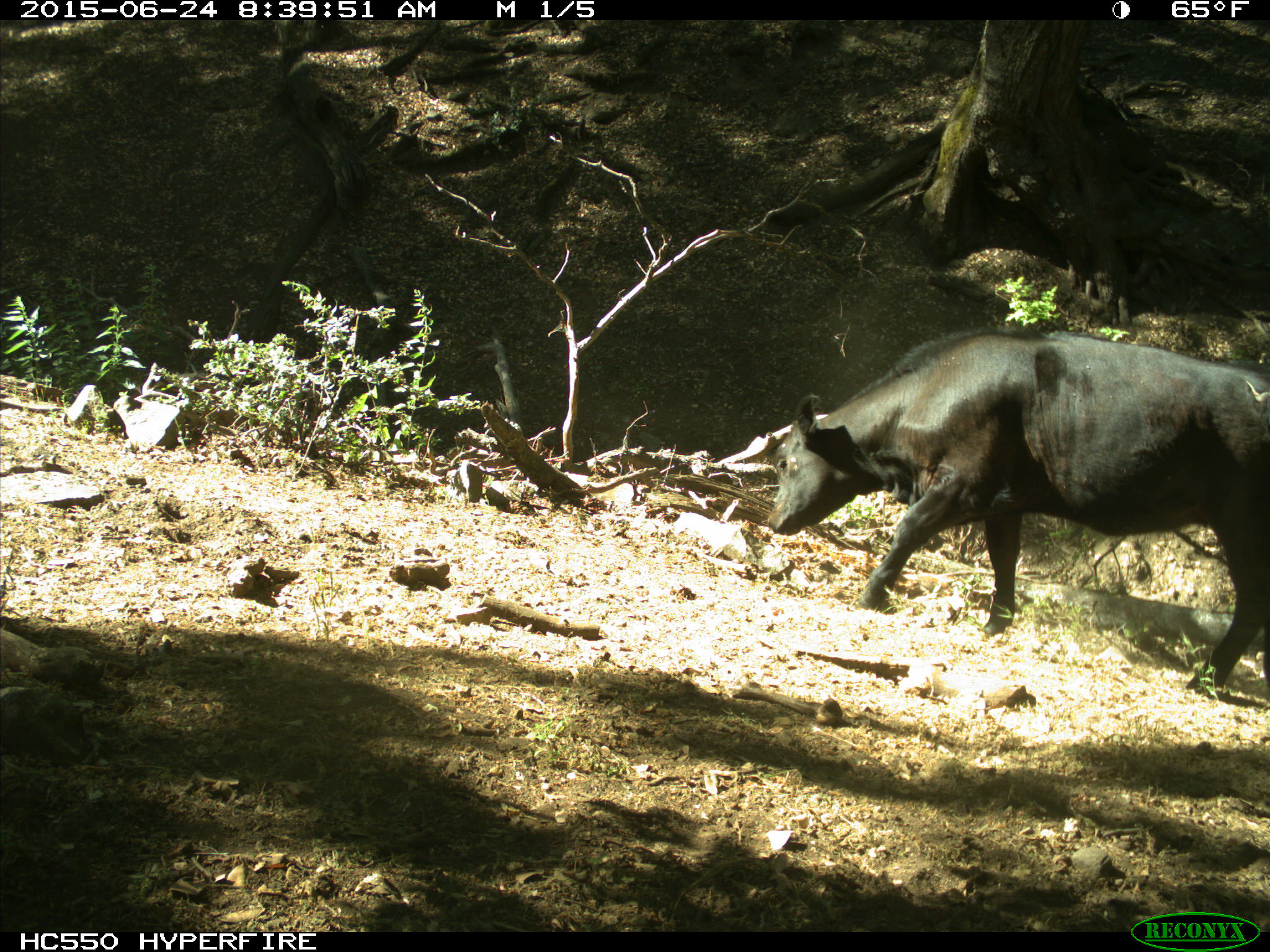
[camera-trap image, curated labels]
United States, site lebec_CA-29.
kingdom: Animalia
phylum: Chordata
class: Mammalia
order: Artiodactyla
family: Bovidae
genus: Bos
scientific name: Bos taurus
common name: domestic cow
Bos taurus (domestic cow).